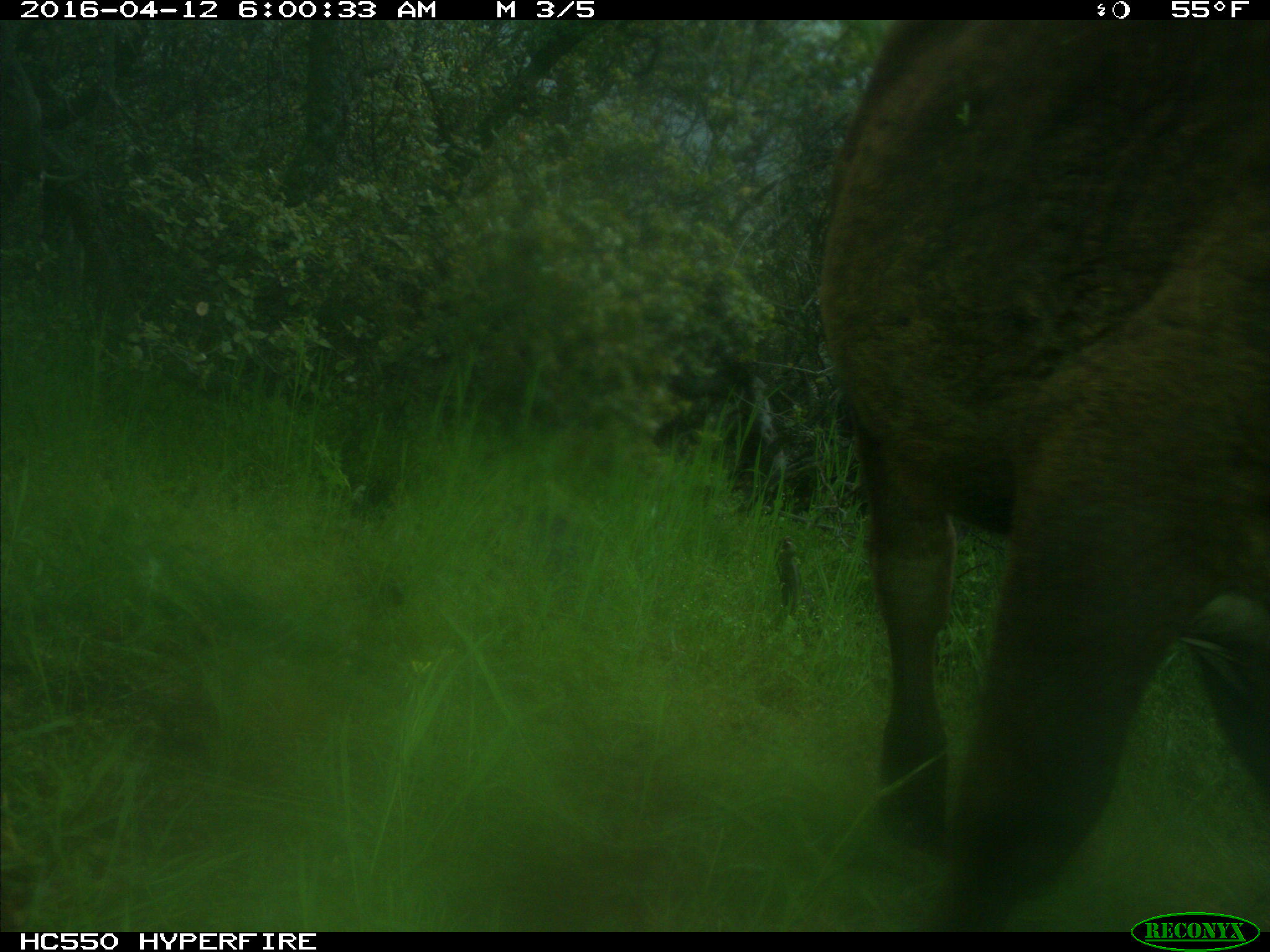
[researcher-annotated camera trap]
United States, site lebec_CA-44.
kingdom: Animalia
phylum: Chordata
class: Mammalia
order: Artiodactyla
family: Bovidae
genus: Bos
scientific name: Bos taurus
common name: domestic cow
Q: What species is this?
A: Bos taurus (domestic cow).